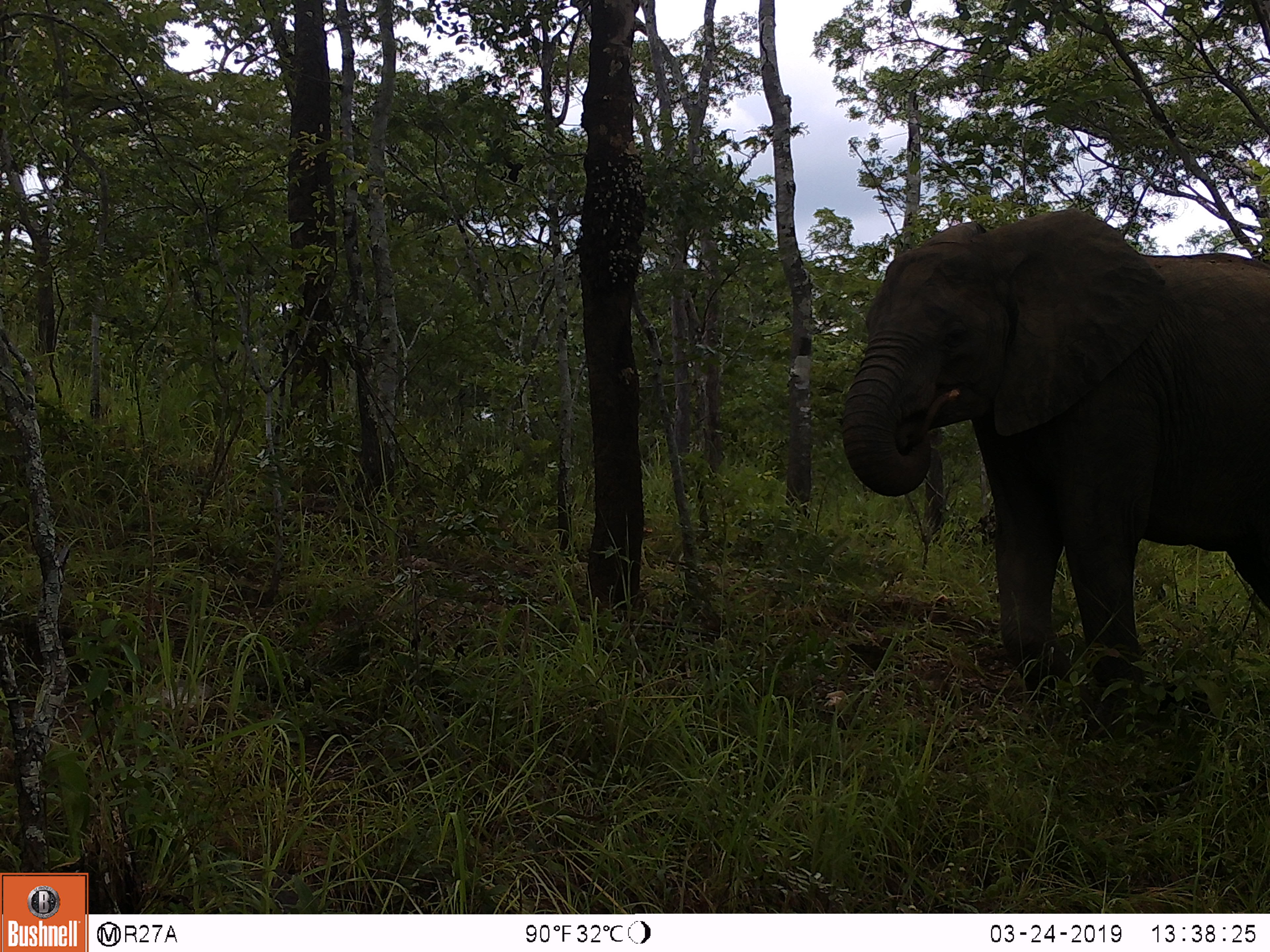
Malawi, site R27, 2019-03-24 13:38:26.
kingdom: Animalia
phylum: Chordata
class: Mammalia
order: Proboscidea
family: Elephantidae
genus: Loxodonta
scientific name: Loxodonta africana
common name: african savanna elephant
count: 1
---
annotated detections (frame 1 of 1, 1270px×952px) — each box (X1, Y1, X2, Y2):
african savanna elephant: (823, 179, 1263, 758)